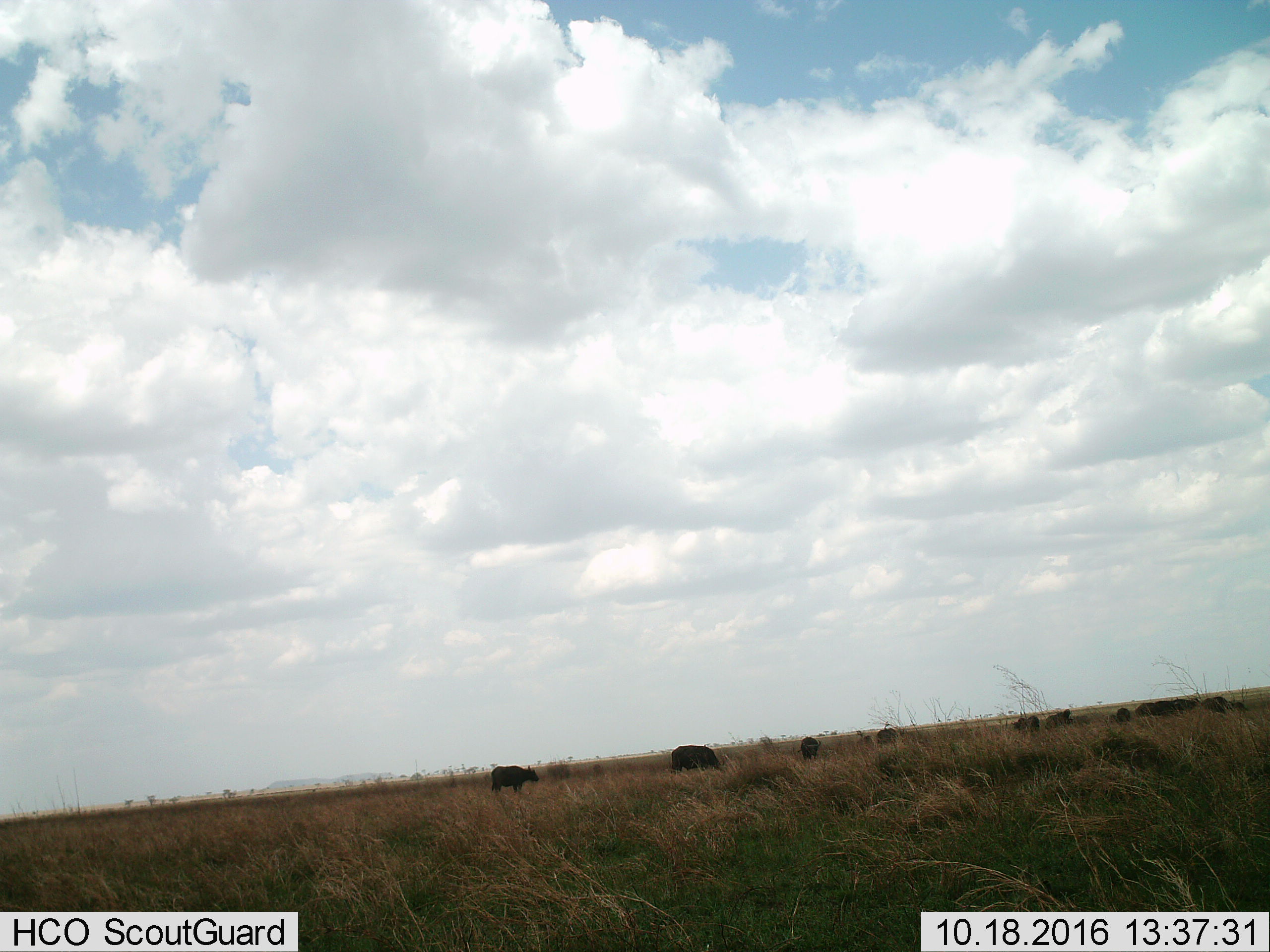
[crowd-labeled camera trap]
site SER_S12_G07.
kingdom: Animalia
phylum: Chordata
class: Mammalia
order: Artiodactyla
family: Bovidae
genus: Syncerus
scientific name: Syncerus caffer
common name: african buffalo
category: buffalo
Buffalo (african buffalo) (Syncerus caffer), count 11-50. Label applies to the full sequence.